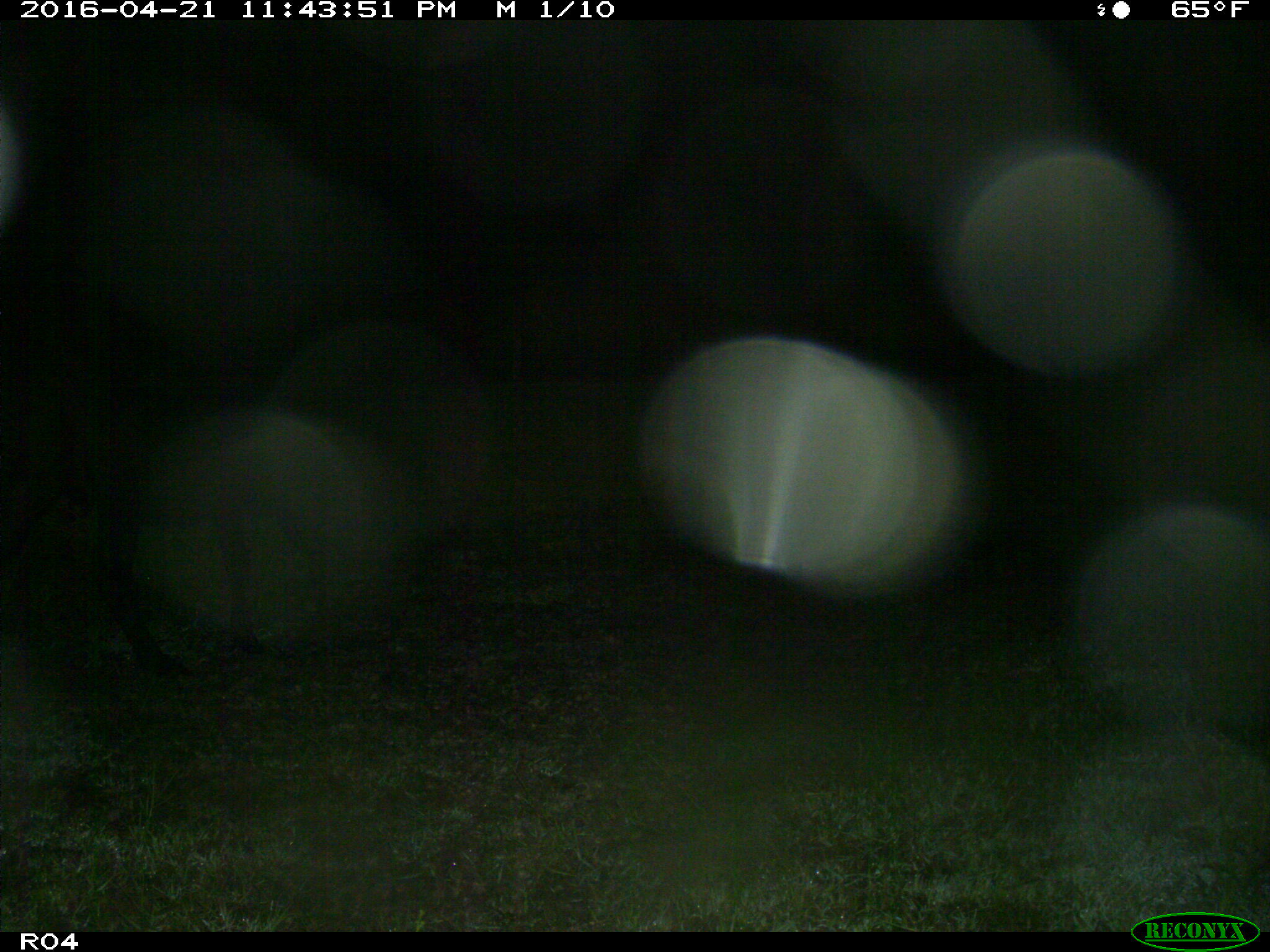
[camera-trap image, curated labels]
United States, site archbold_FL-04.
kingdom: Animalia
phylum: Chordata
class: Mammalia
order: Artiodactyla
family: Bovidae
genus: Bos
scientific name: Bos taurus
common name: domestic cow